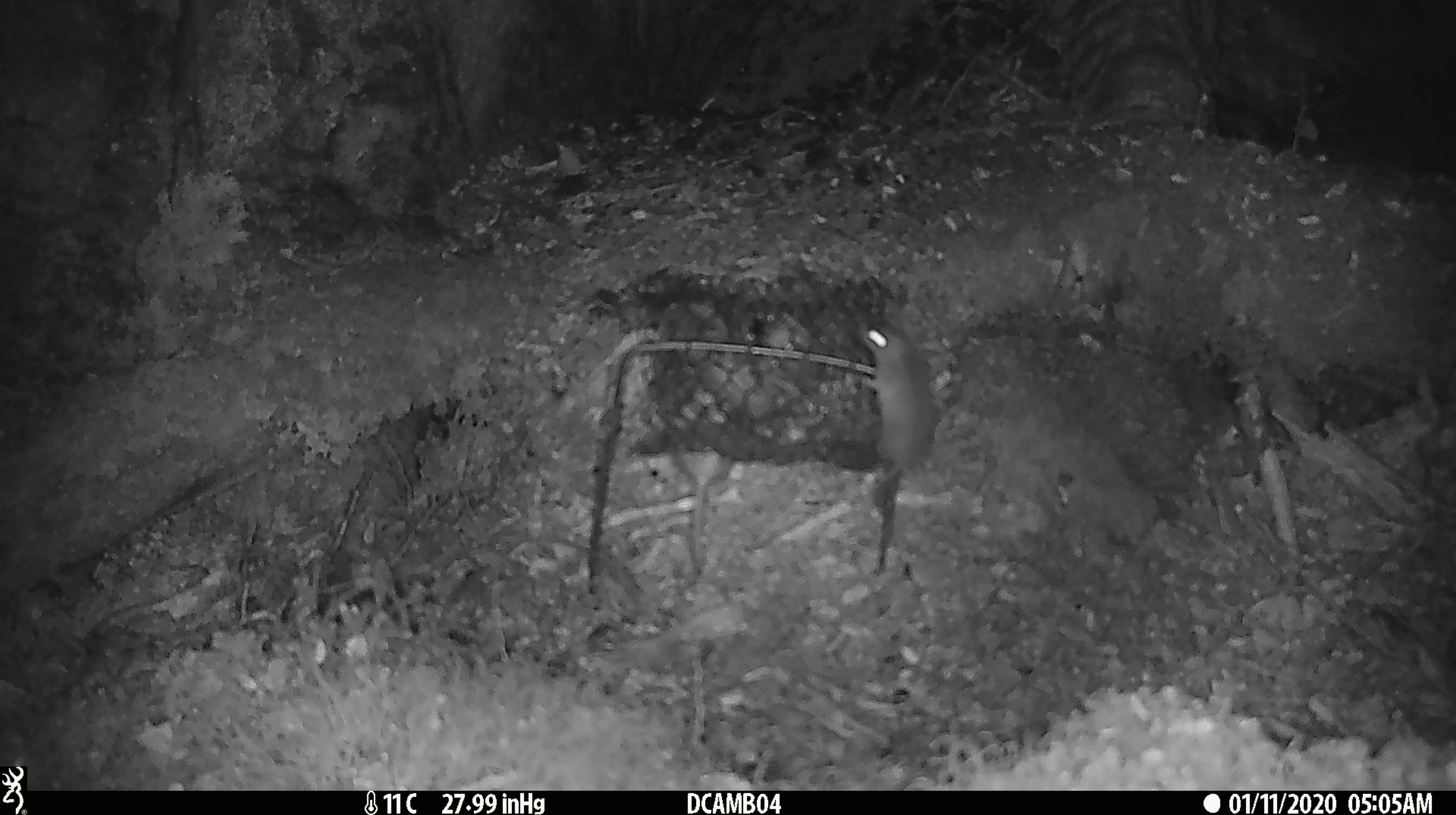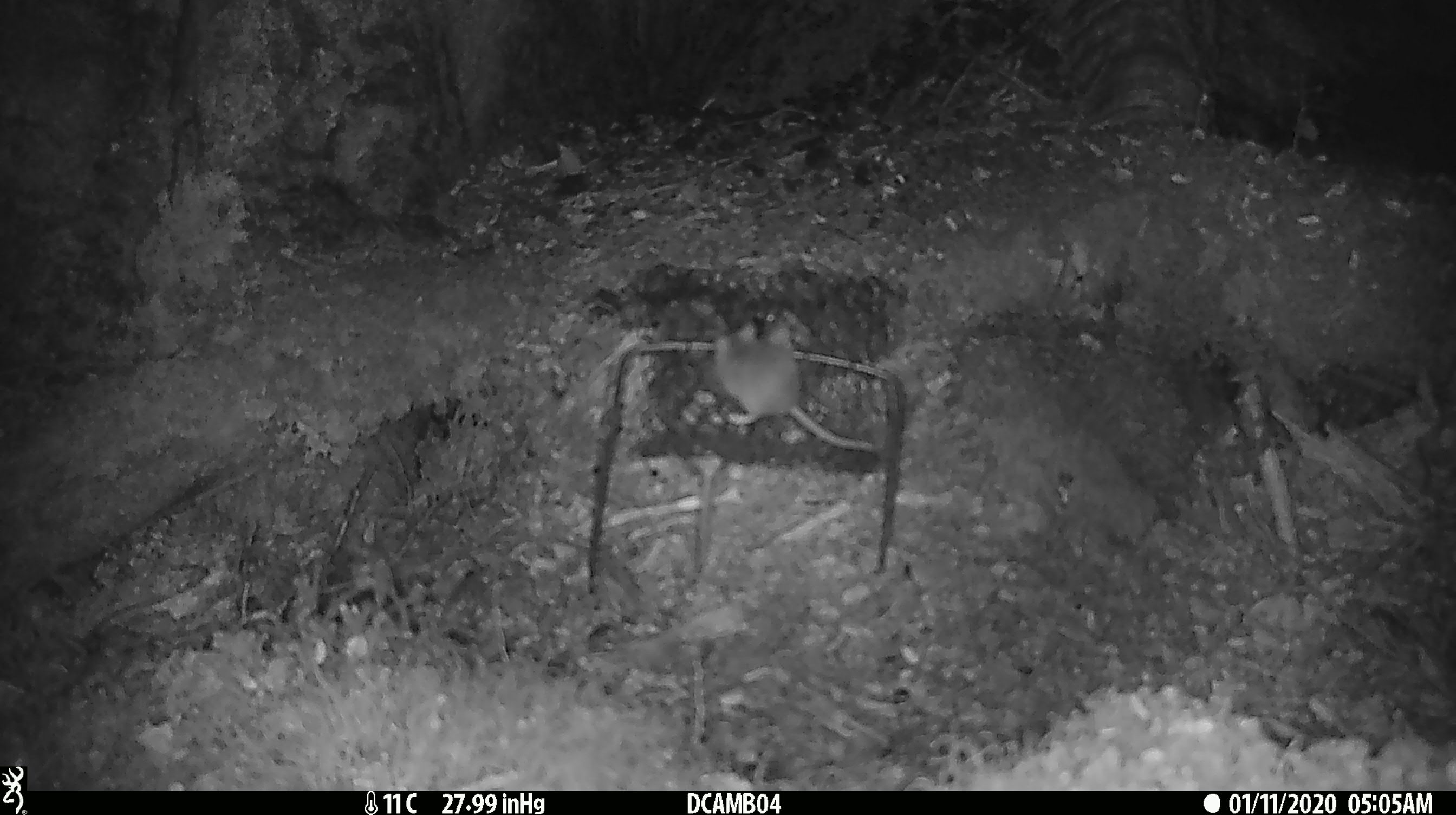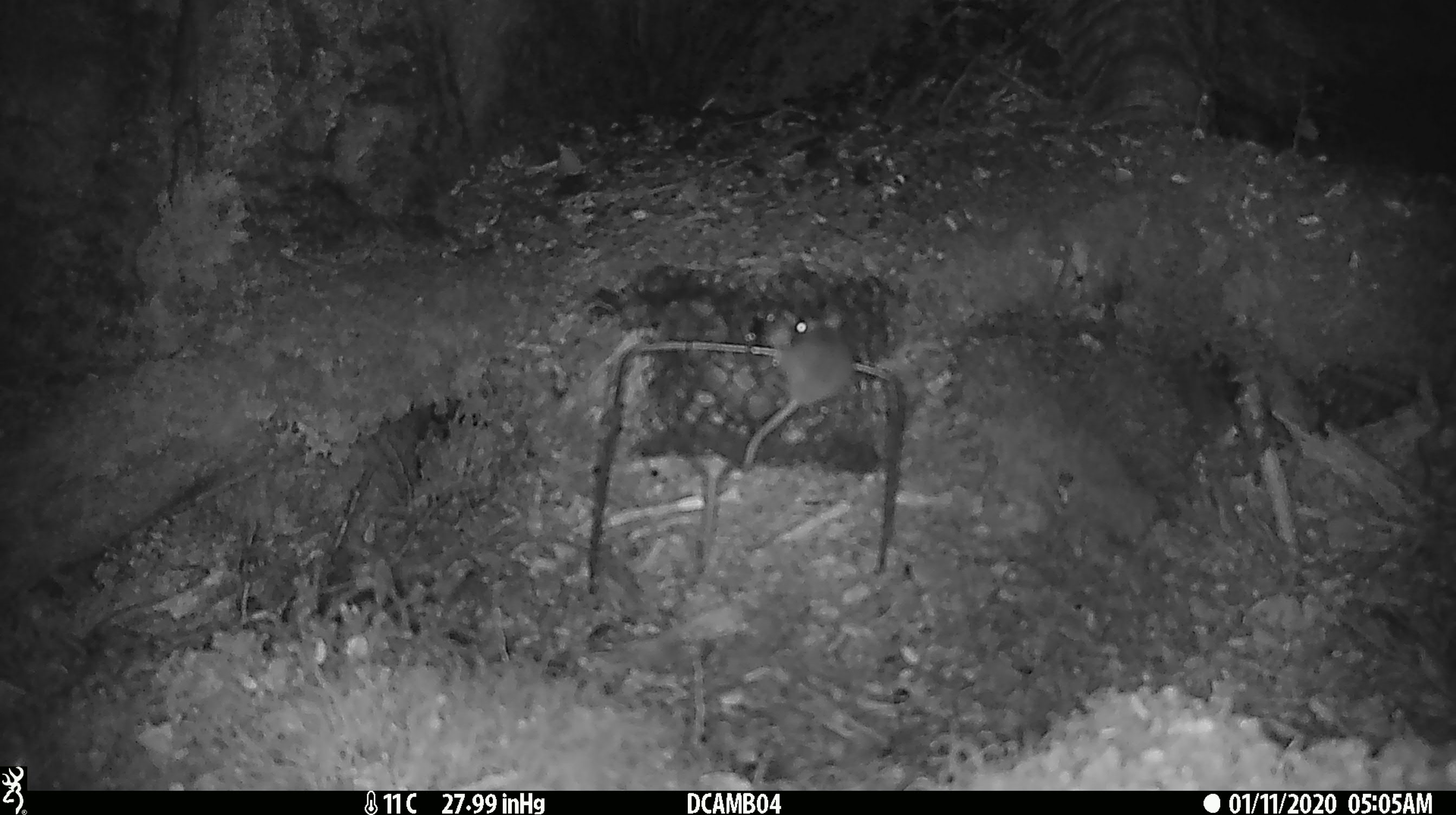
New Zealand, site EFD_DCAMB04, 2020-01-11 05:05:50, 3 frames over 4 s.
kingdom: Animalia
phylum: Chordata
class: Mammalia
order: Rodentia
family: Muridae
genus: Mus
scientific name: Mus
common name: mouse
Mouse (Mus).